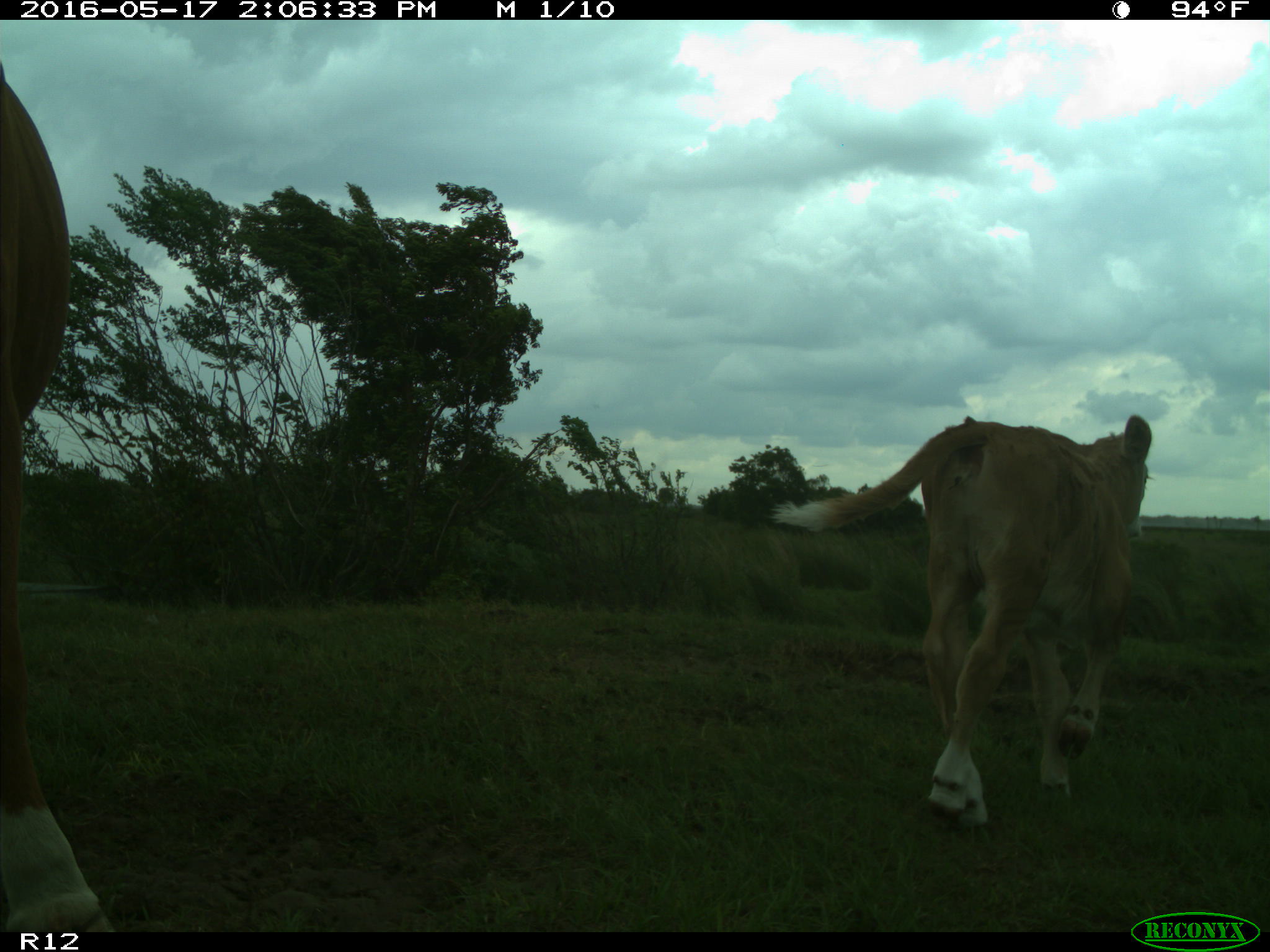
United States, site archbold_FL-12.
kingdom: Animalia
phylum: Chordata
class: Mammalia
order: Artiodactyla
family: Bovidae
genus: Bos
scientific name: Bos taurus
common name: domestic cow